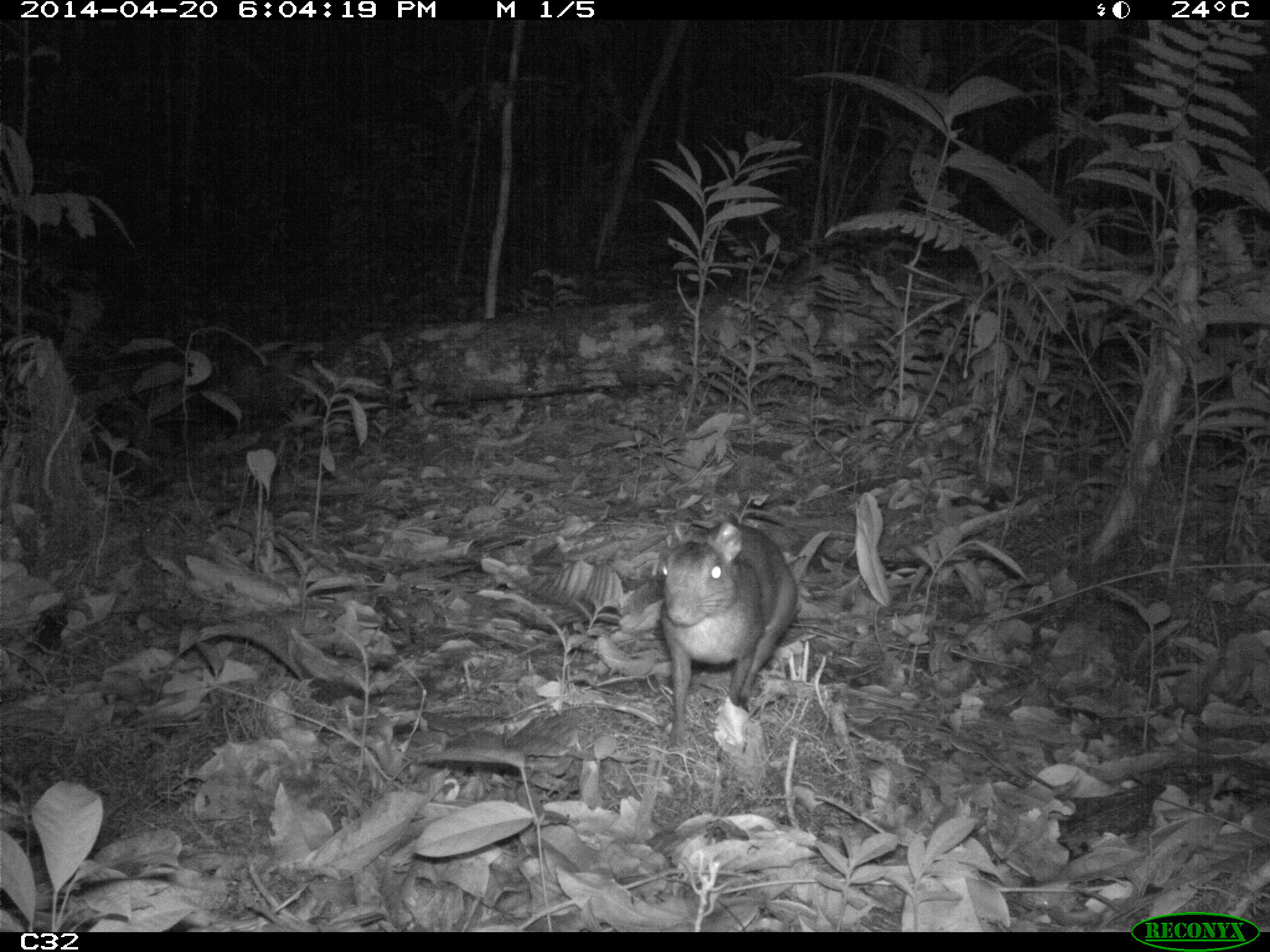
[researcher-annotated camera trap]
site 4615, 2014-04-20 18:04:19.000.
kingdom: Animalia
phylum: Chordata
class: Mammalia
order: Rodentia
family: Dasyproctidae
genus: Myoprocta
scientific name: Myoprocta pratti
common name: green acouchi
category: myoprocta pratii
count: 2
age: adult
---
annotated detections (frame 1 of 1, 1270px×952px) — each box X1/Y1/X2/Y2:
myoprocta pratii: 658/520/796/746